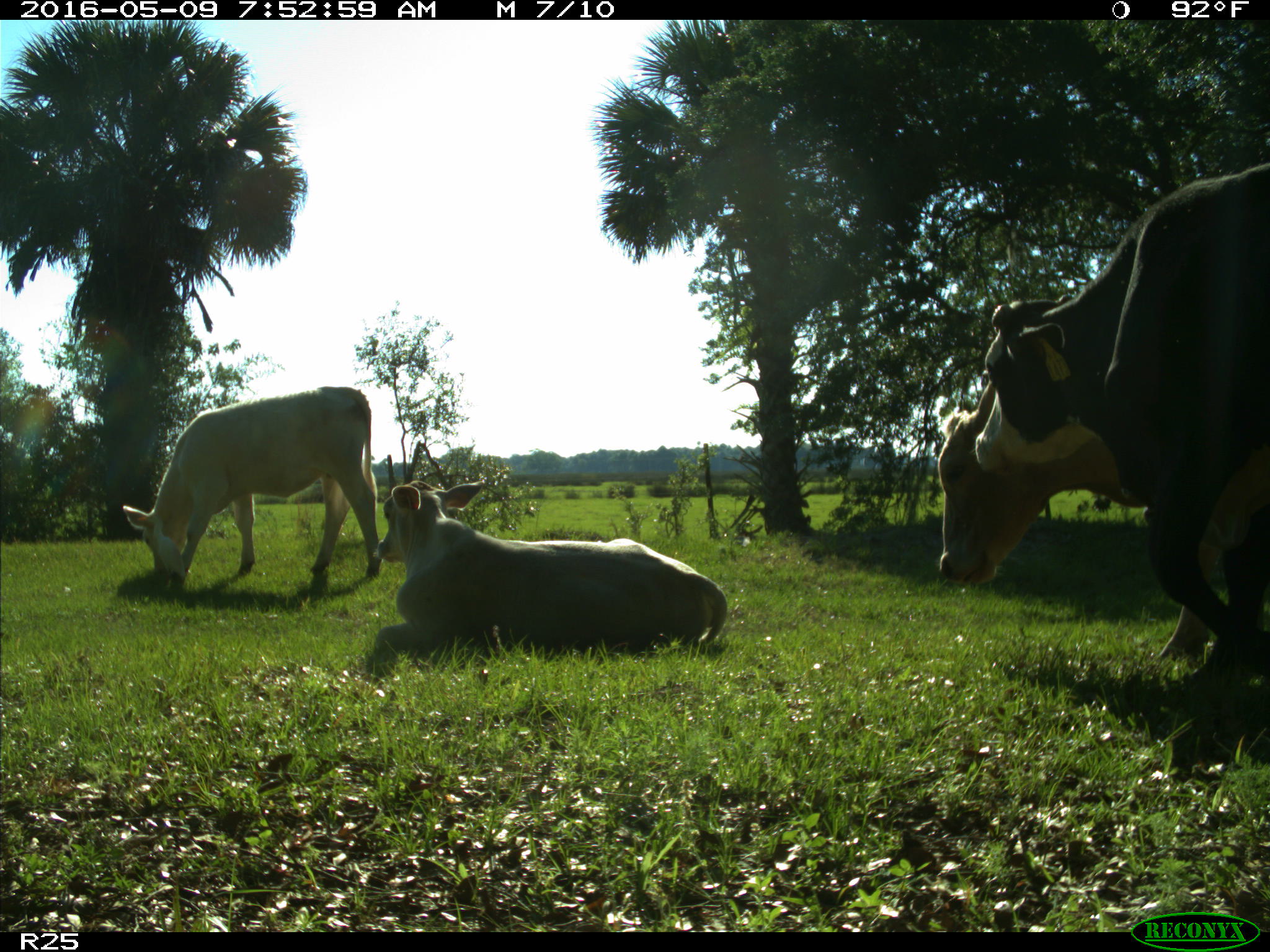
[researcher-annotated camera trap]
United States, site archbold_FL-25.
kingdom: Animalia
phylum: Chordata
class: Mammalia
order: Artiodactyla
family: Bovidae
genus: Bos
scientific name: Bos taurus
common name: domestic cow